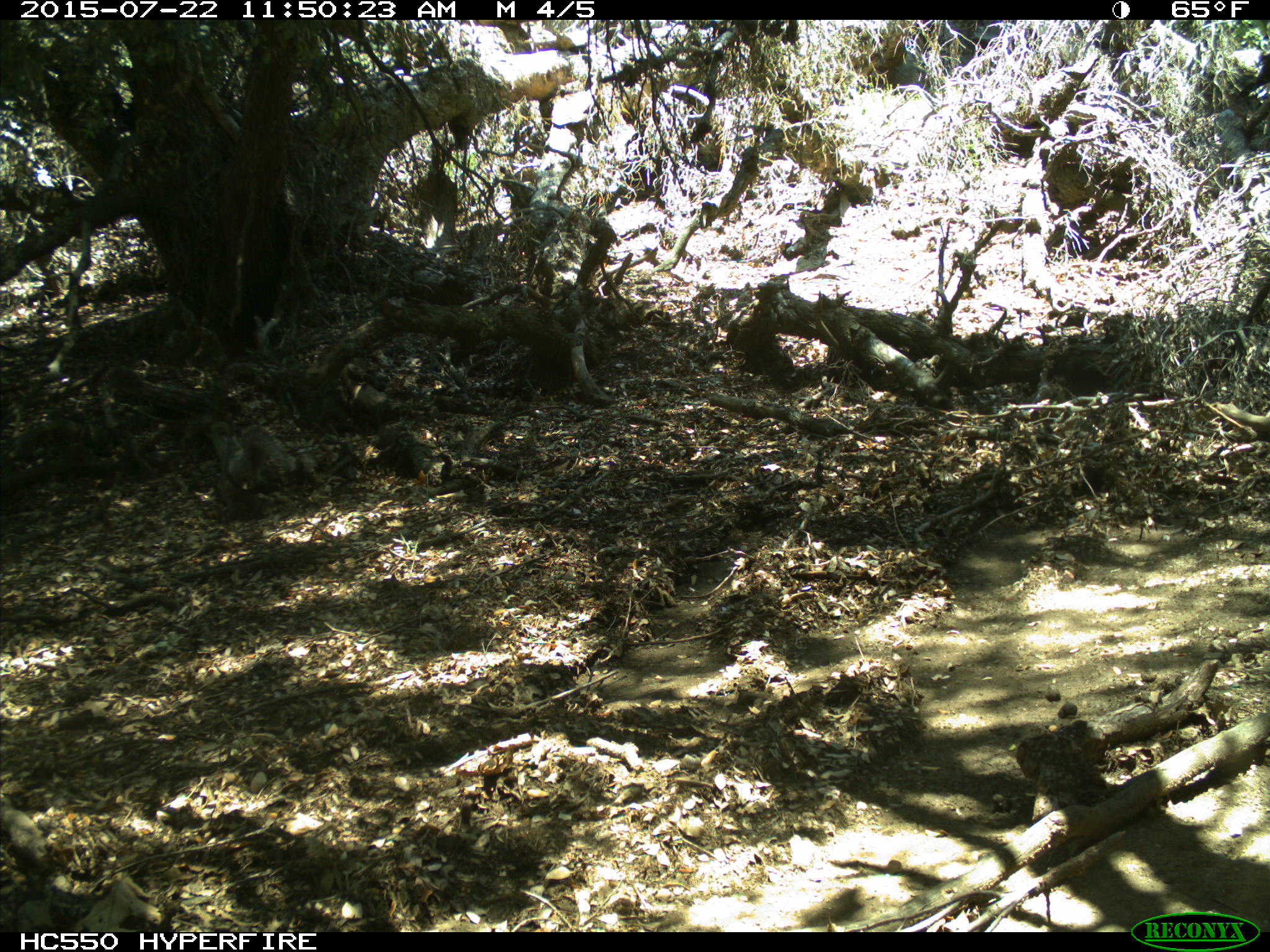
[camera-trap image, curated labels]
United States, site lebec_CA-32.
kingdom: Animalia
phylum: Chordata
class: Mammalia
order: Rodentia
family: Sciuridae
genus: Sciurus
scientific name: Sciurus carolinensis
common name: eastern gray squirrel